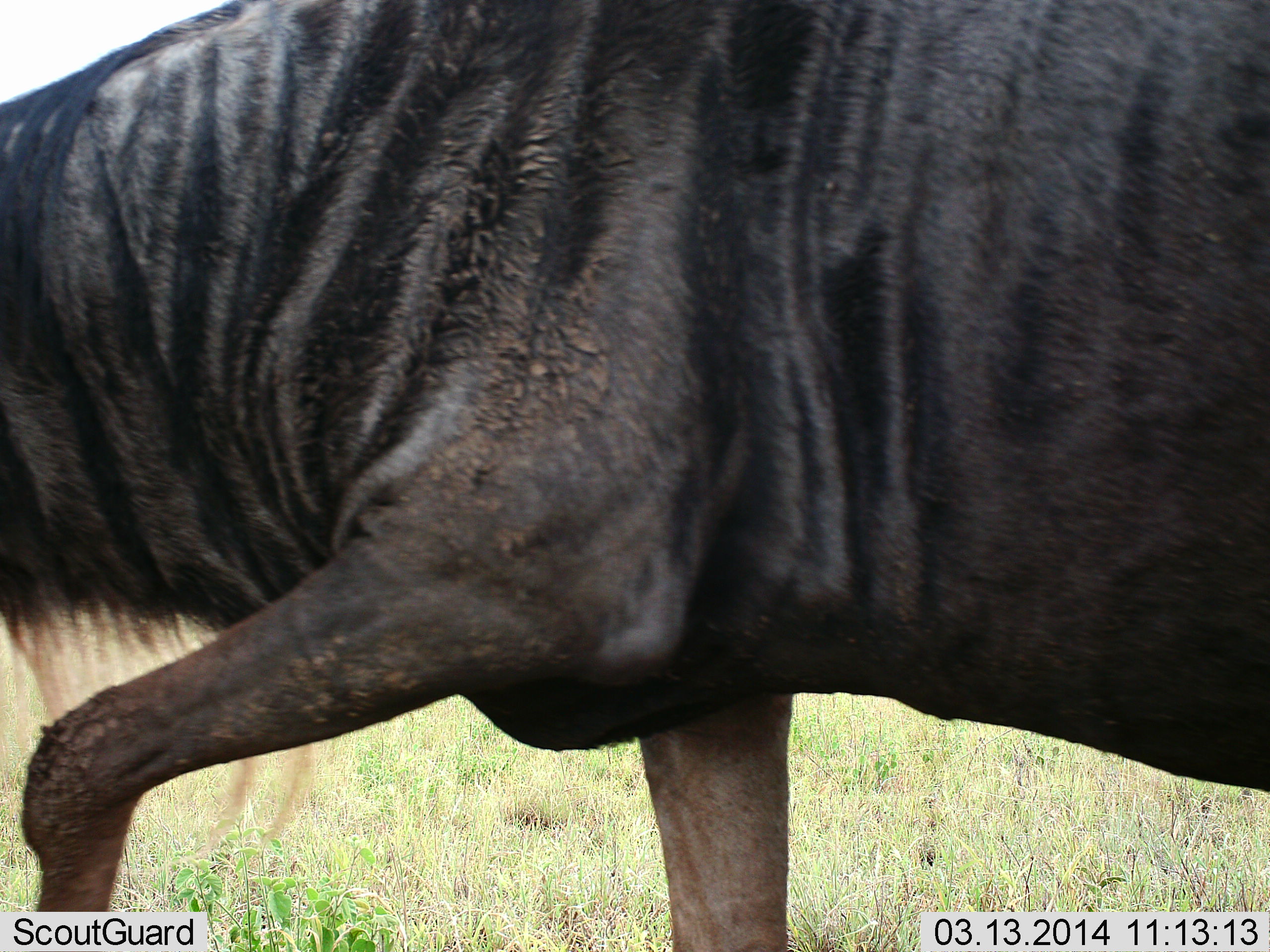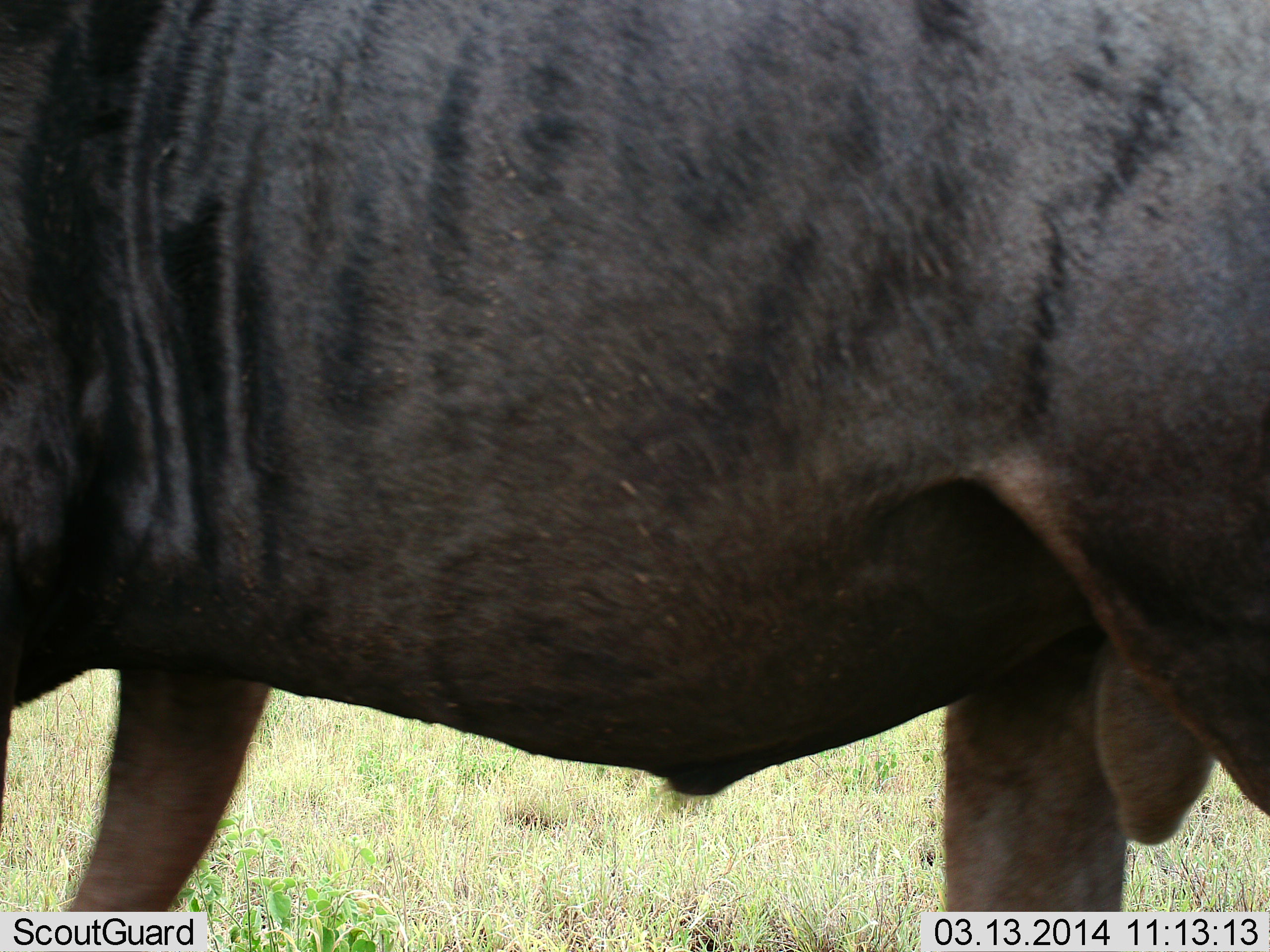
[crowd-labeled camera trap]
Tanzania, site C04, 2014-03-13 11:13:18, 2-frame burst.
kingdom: Animalia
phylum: Chordata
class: Mammalia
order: Artiodactyla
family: Bovidae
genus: Connochaetes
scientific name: Connochaetes taurinus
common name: blue wildebeest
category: wildebeest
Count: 1.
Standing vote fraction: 30%.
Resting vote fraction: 0%.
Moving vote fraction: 70%.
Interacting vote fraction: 0%.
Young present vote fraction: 0%.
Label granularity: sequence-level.